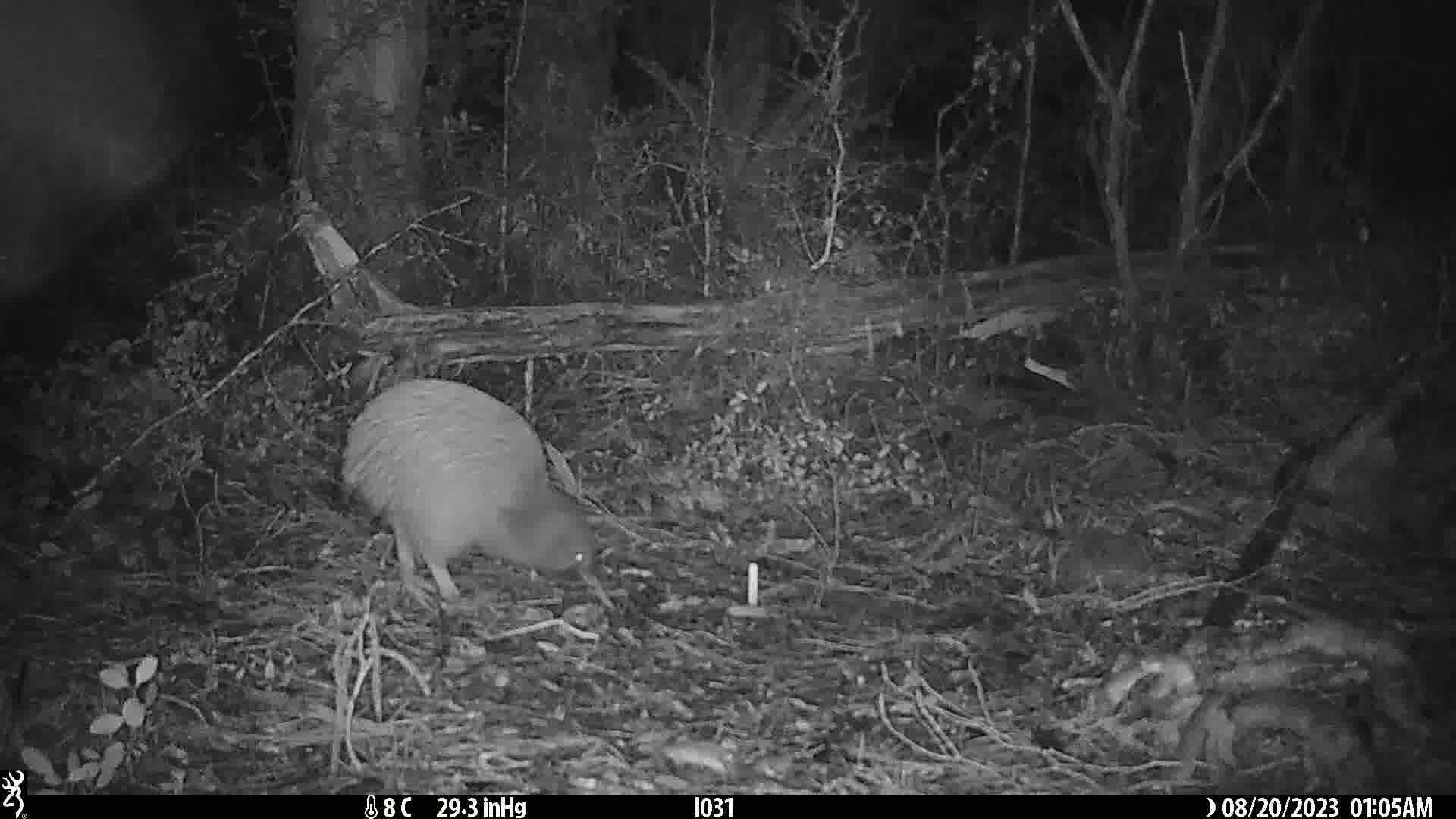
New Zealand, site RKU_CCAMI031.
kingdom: Animalia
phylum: Chordata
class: Aves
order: Apterygiformes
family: Apterygidae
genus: Apteryx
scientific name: Apteryx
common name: kiwi